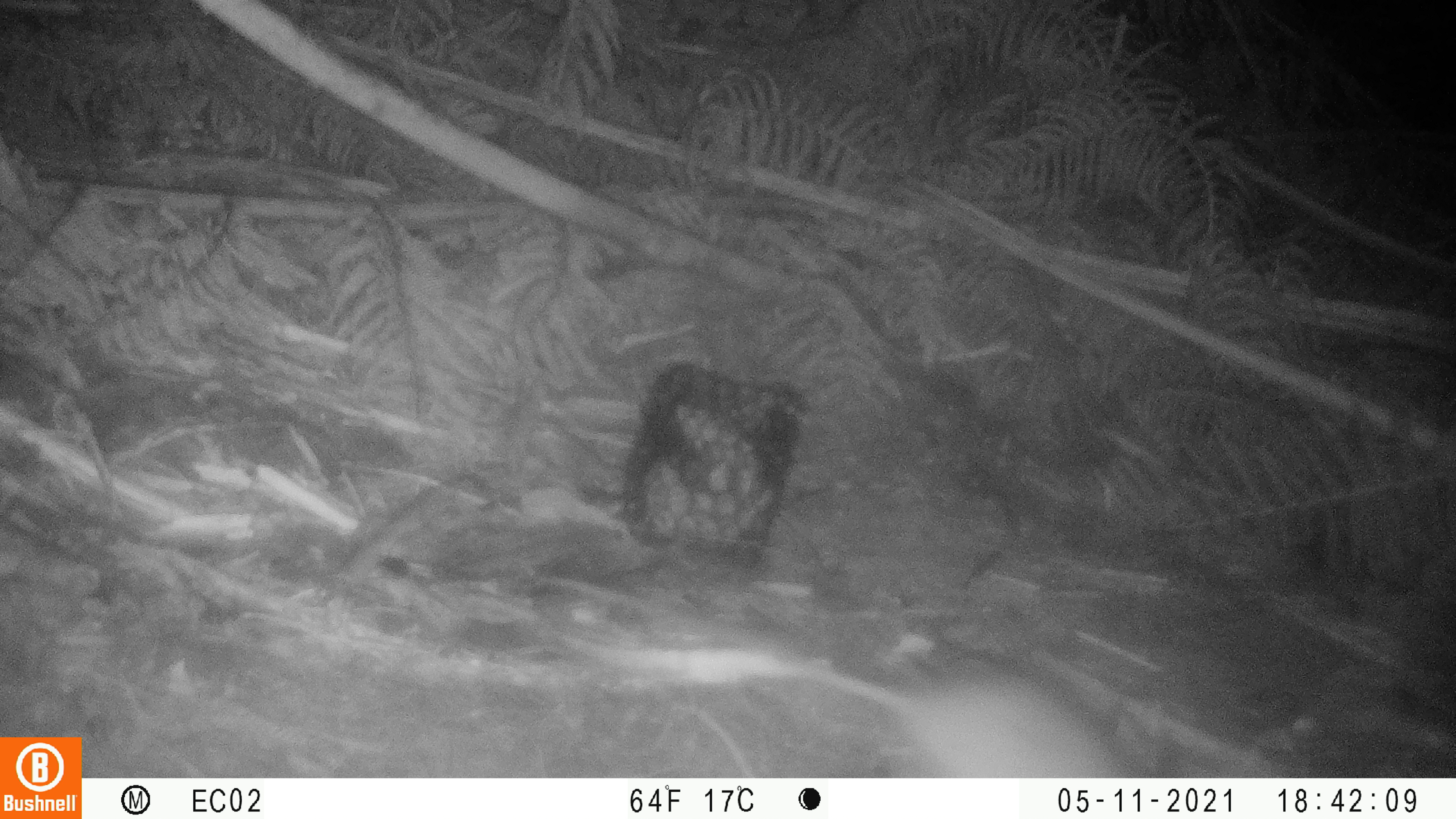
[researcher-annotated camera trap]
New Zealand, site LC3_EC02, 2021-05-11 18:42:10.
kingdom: Animalia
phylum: Chordata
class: Mammalia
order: Rodentia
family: Muridae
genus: Rattus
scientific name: Rattus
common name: rat